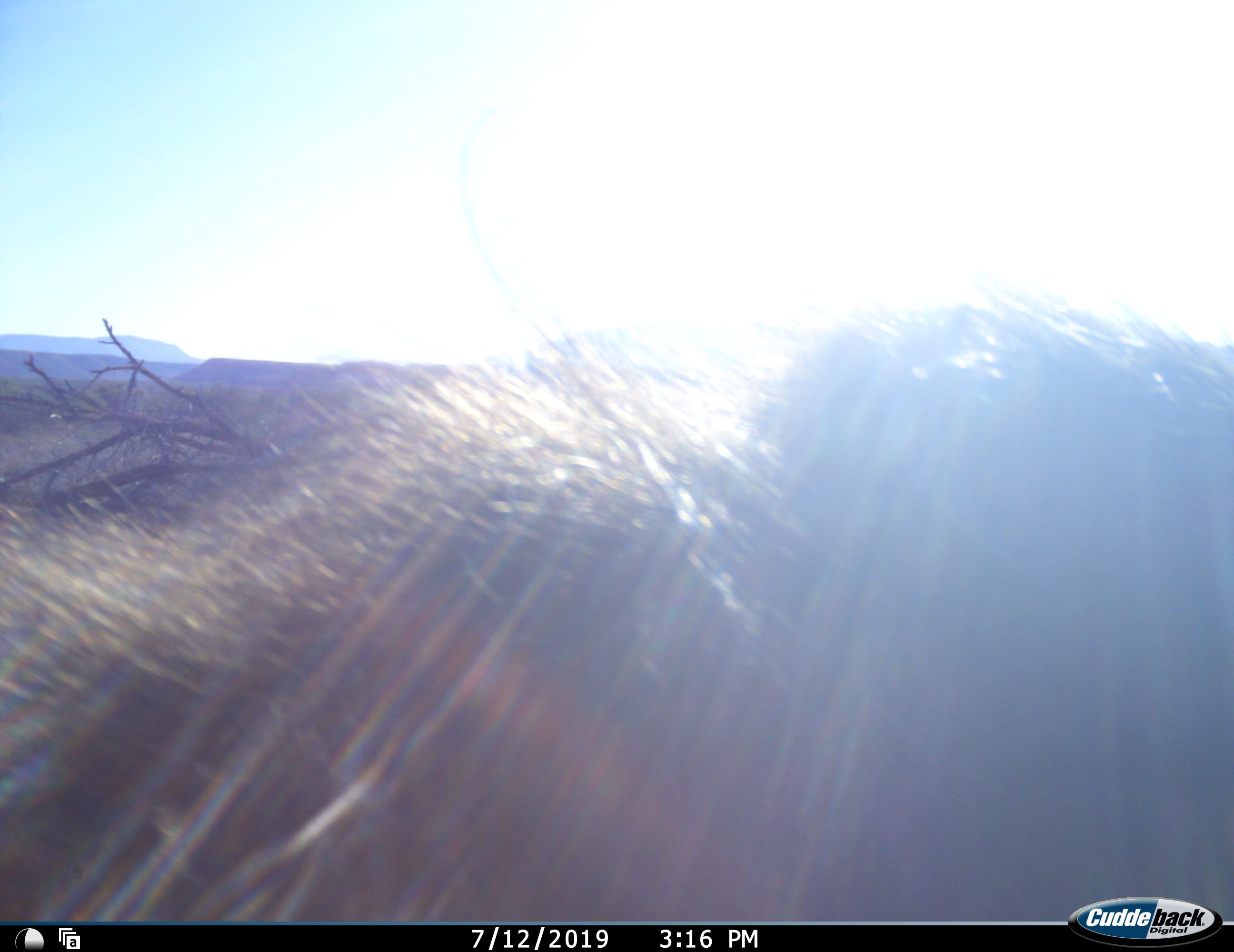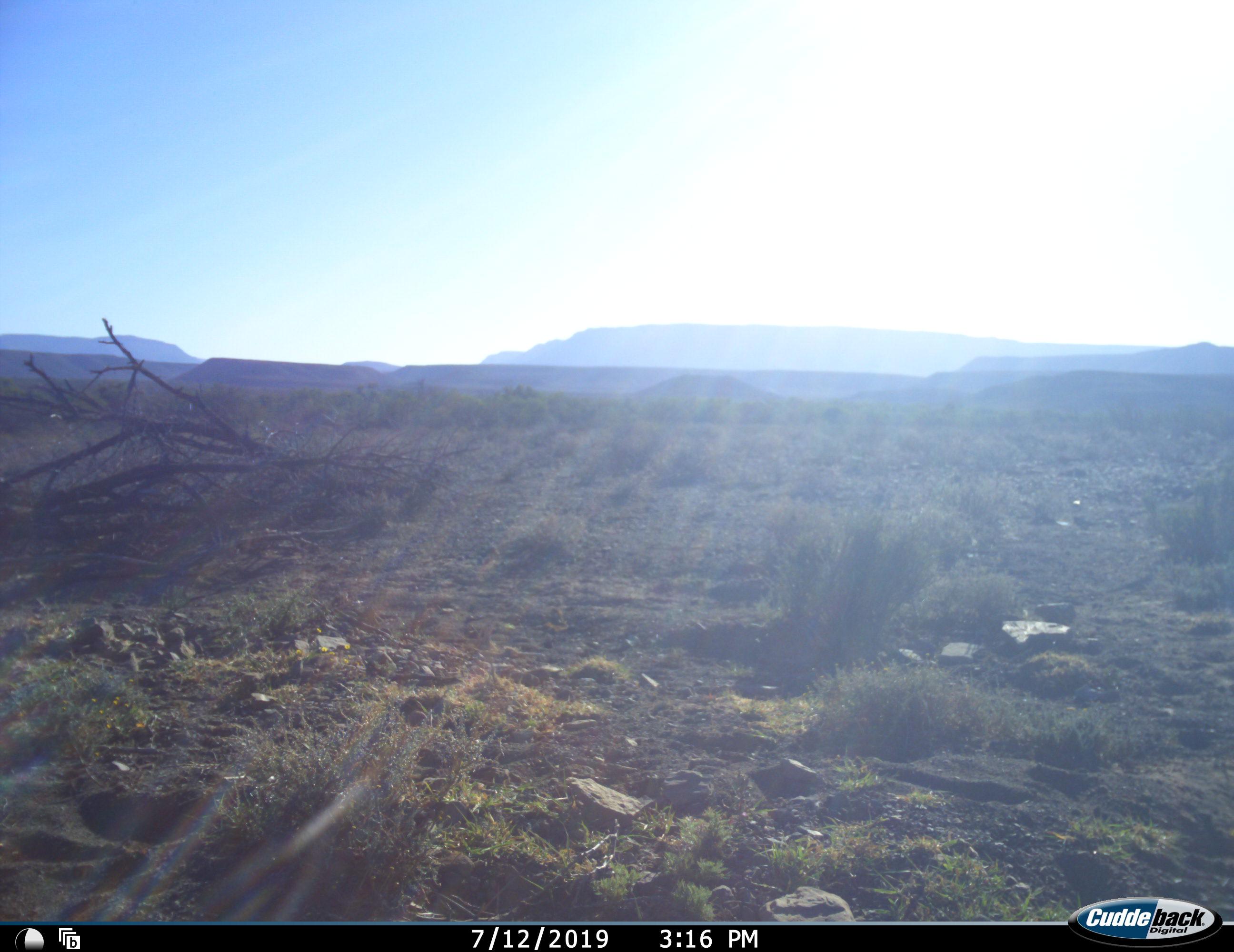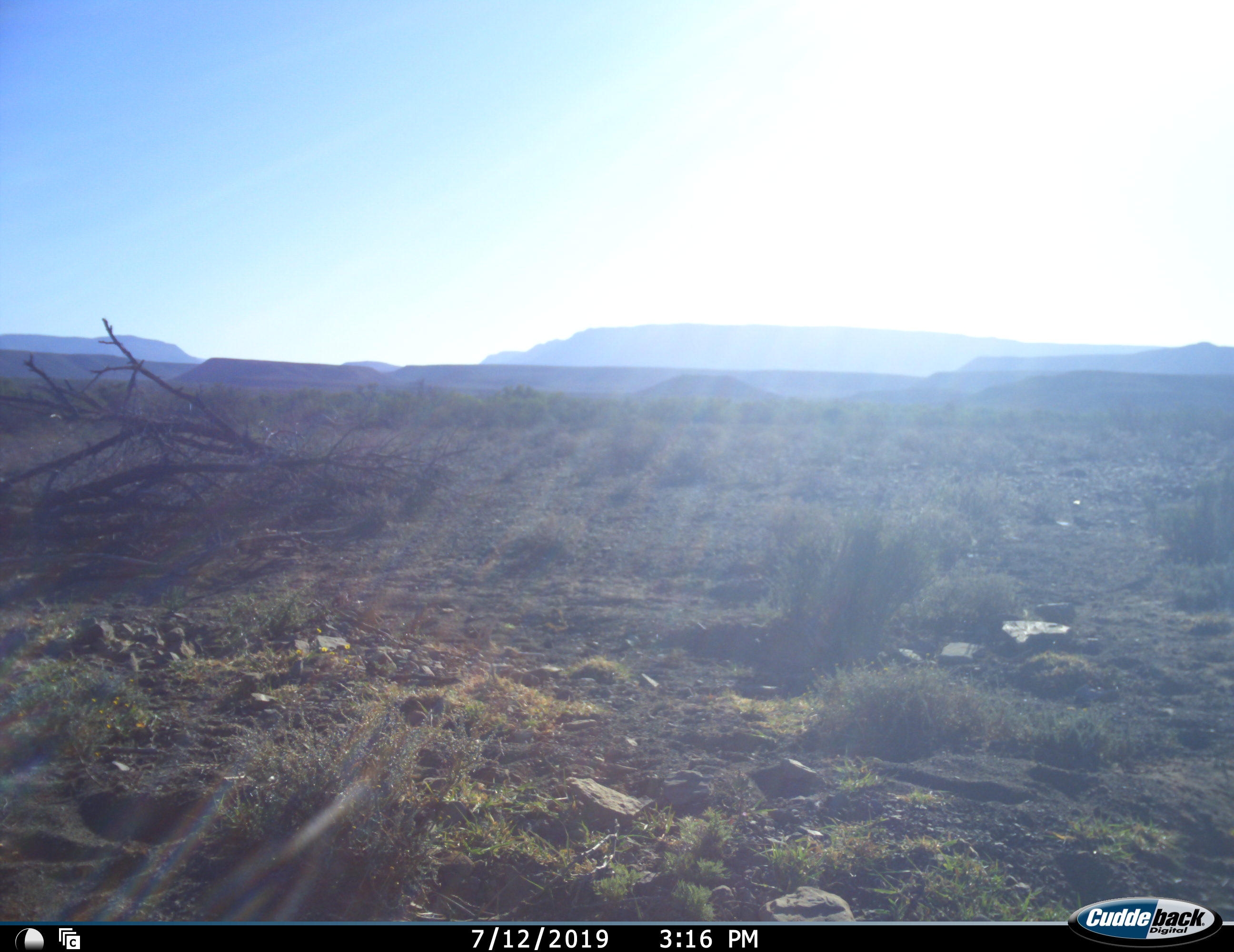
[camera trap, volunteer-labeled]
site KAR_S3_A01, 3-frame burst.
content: unidentified animal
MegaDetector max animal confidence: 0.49